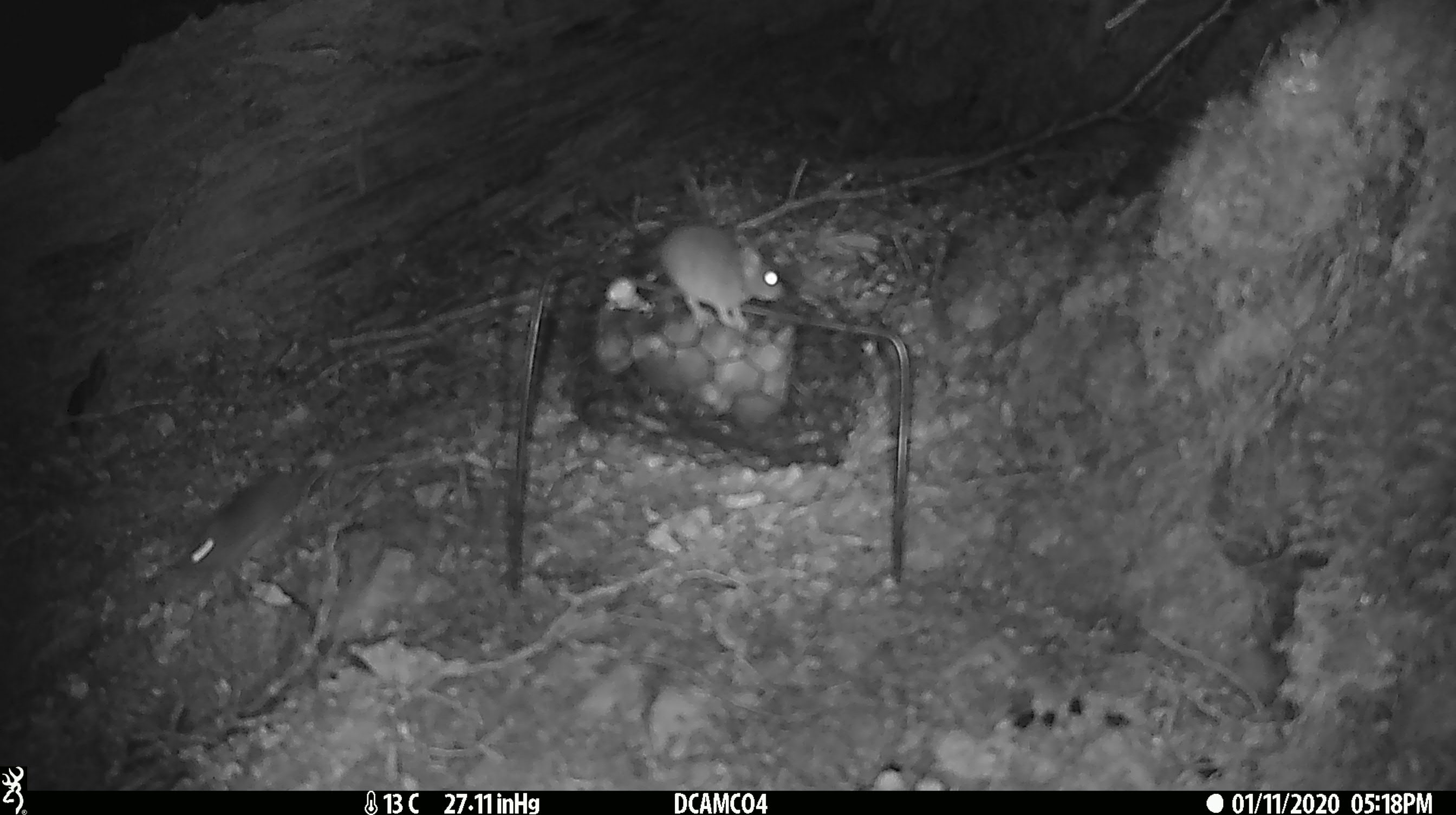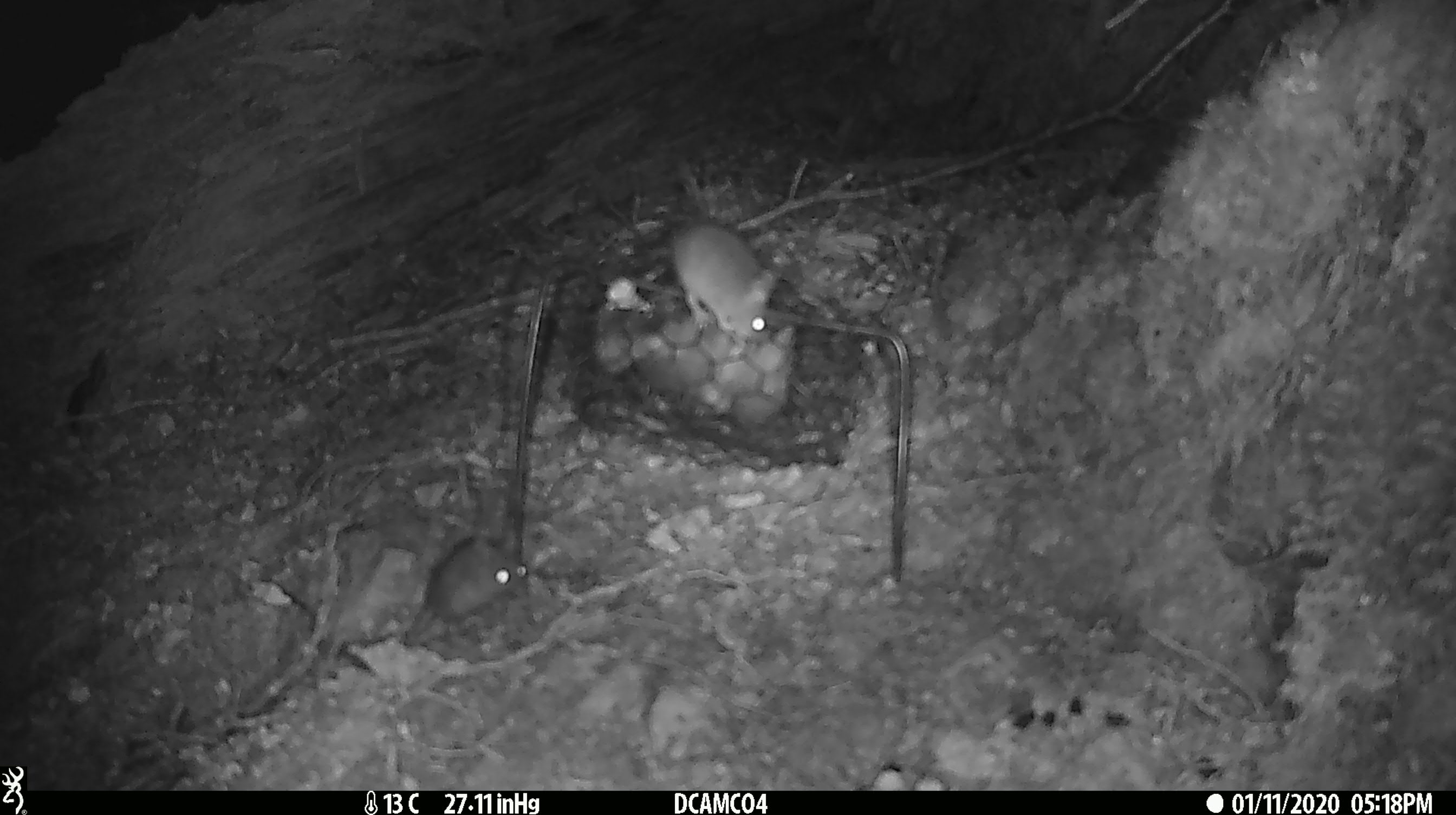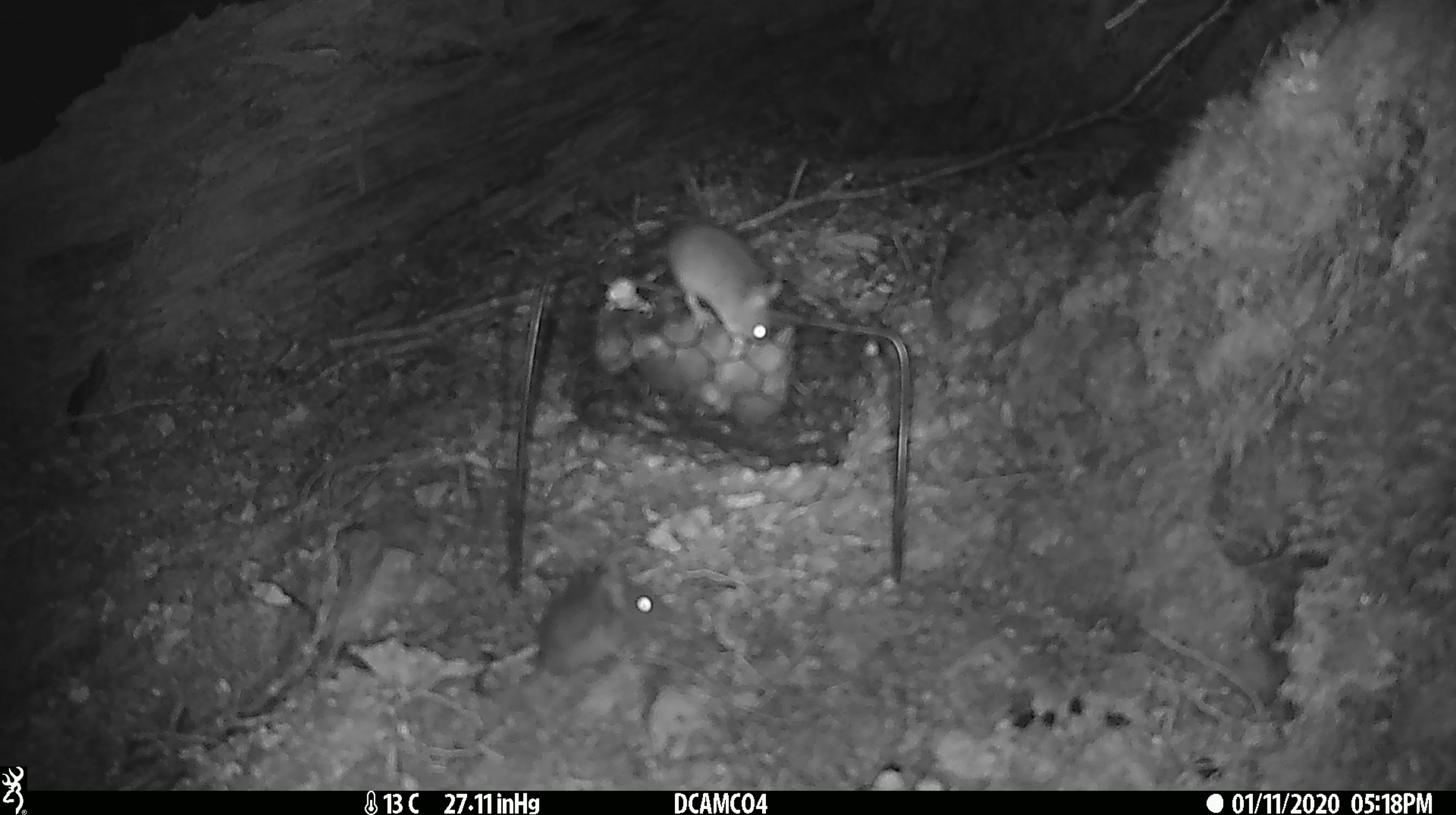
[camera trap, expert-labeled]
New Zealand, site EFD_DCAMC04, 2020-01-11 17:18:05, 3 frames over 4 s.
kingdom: Animalia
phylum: Chordata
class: Mammalia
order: Rodentia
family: Muridae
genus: Mus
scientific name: Mus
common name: mouse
Mouse (Mus).